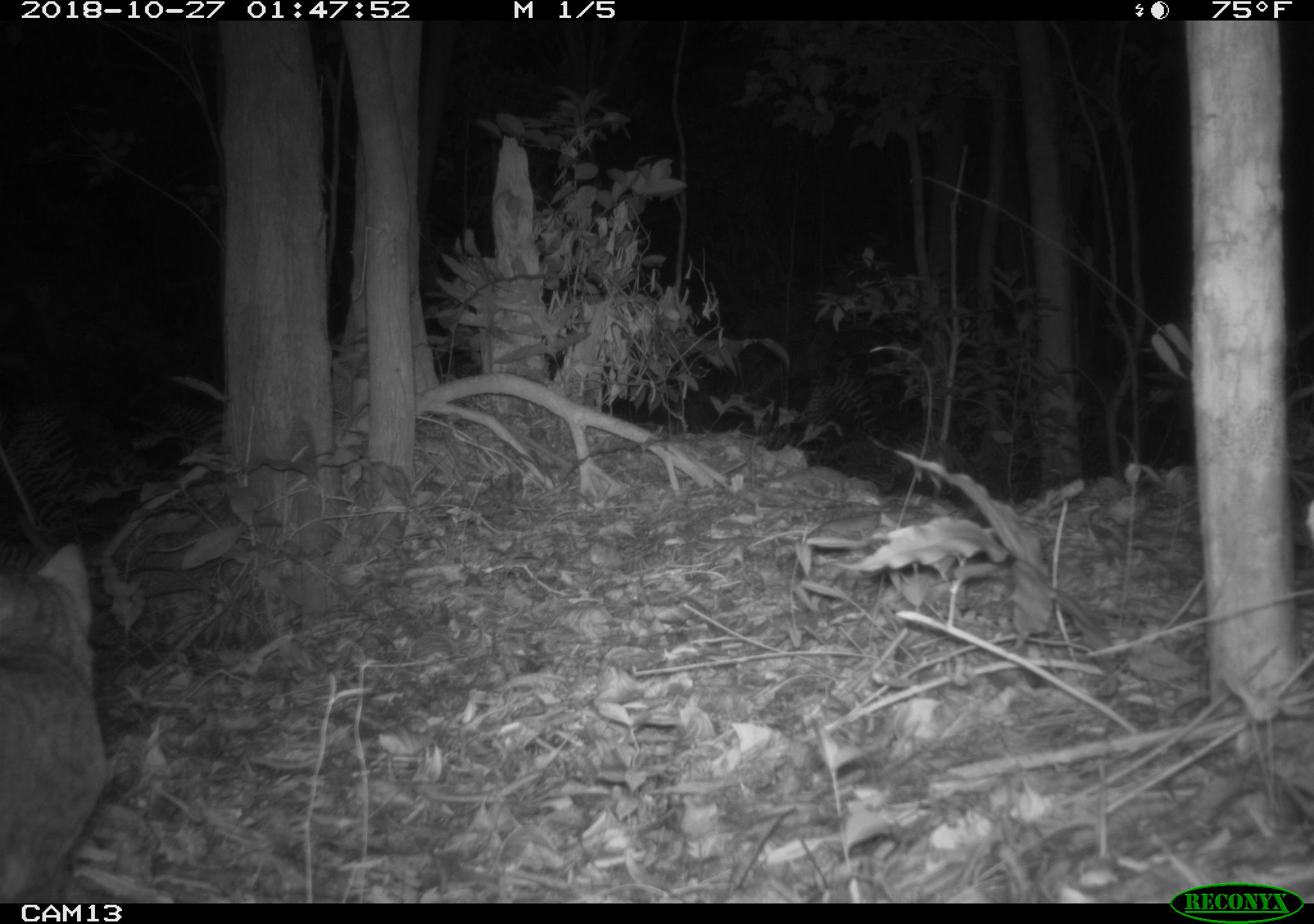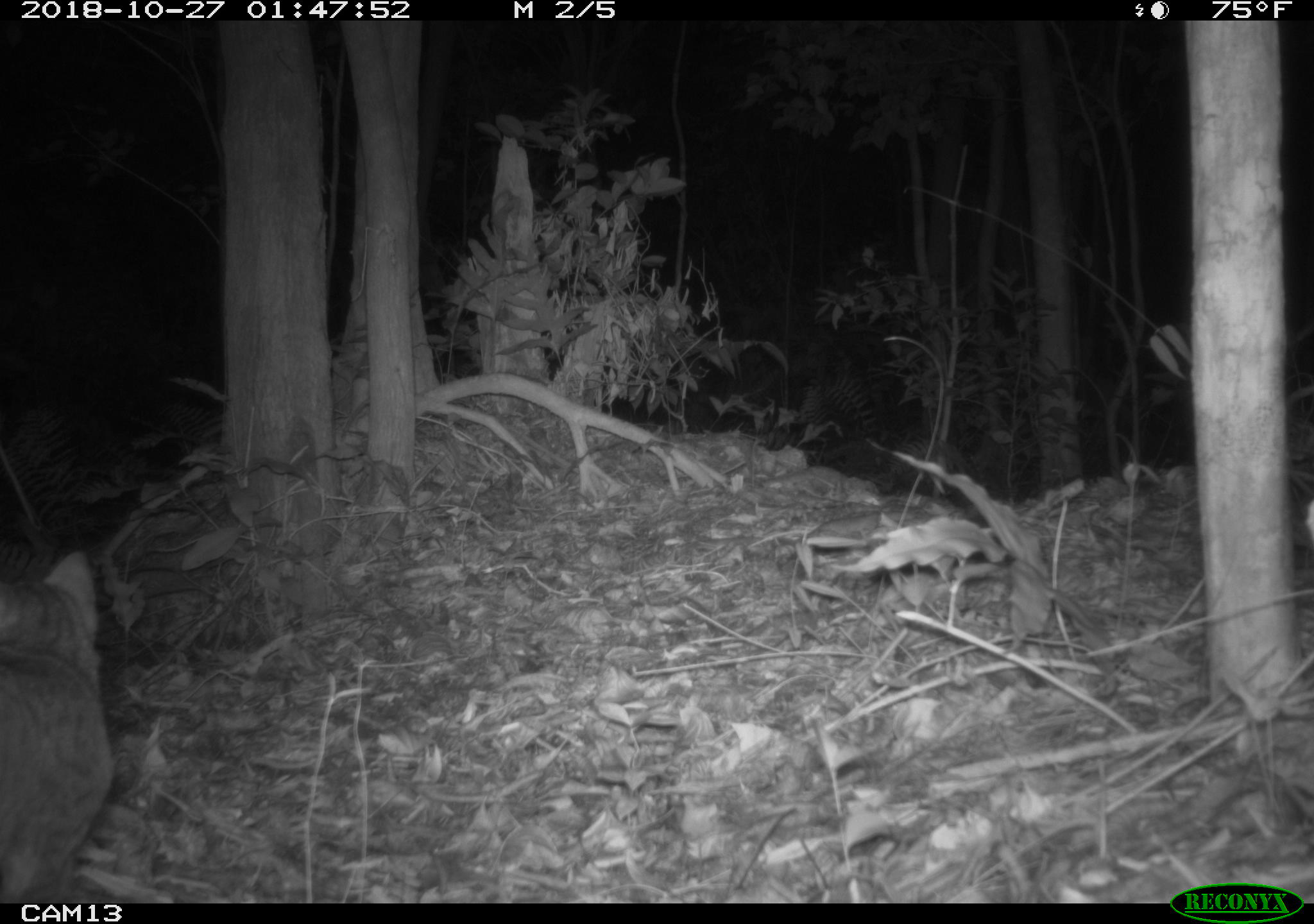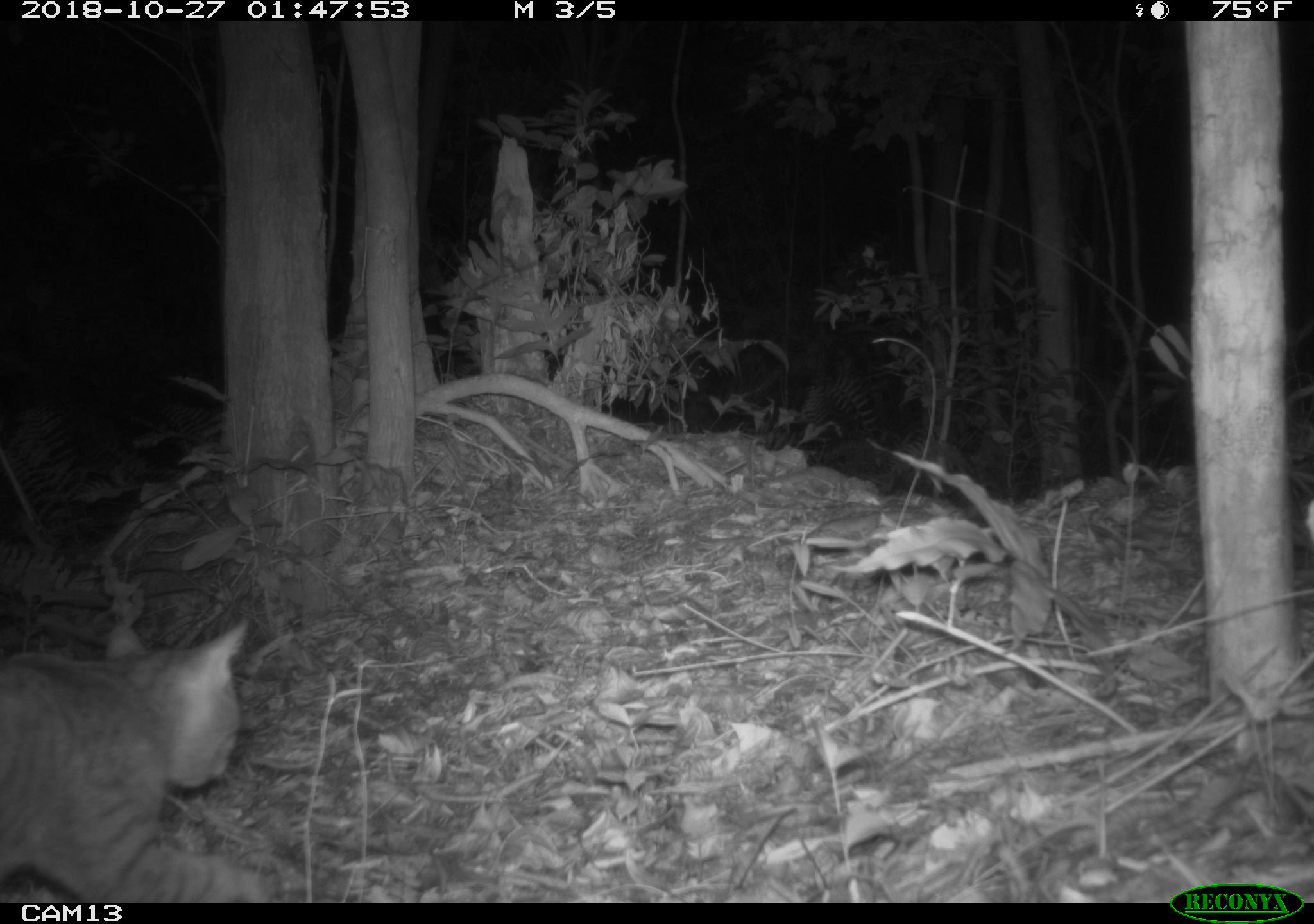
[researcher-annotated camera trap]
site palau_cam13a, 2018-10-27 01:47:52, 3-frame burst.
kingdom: Animalia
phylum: Chordata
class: Mammalia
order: Carnivora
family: Felidae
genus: Felis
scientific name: Felis catus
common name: cat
Cat (Felis catus).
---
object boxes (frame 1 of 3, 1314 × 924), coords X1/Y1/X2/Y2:
cat: 0/543/108/902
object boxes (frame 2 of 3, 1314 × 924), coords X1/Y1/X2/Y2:
cat: 0/550/117/906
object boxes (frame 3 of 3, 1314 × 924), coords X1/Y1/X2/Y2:
cat: 0/615/276/902